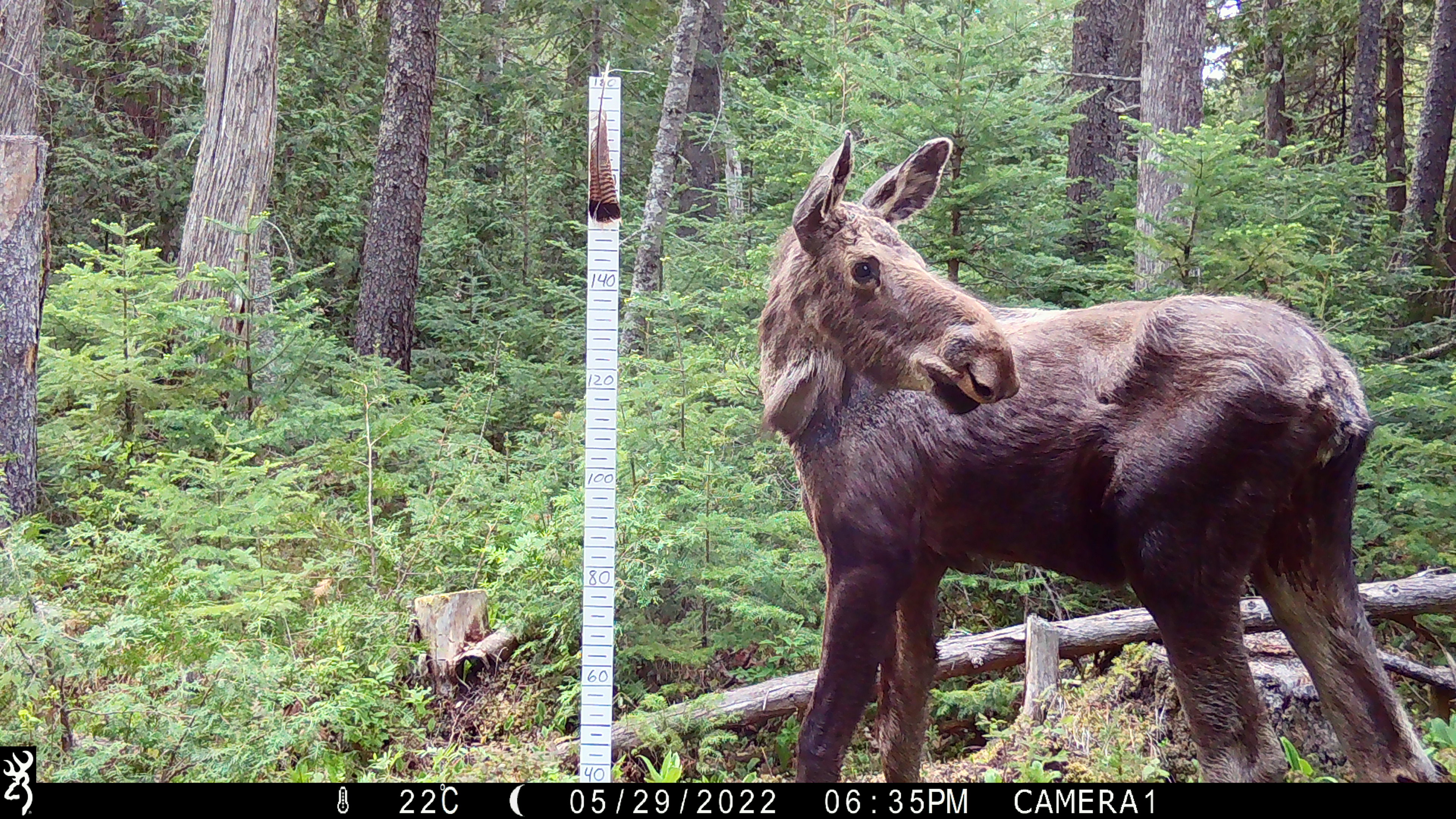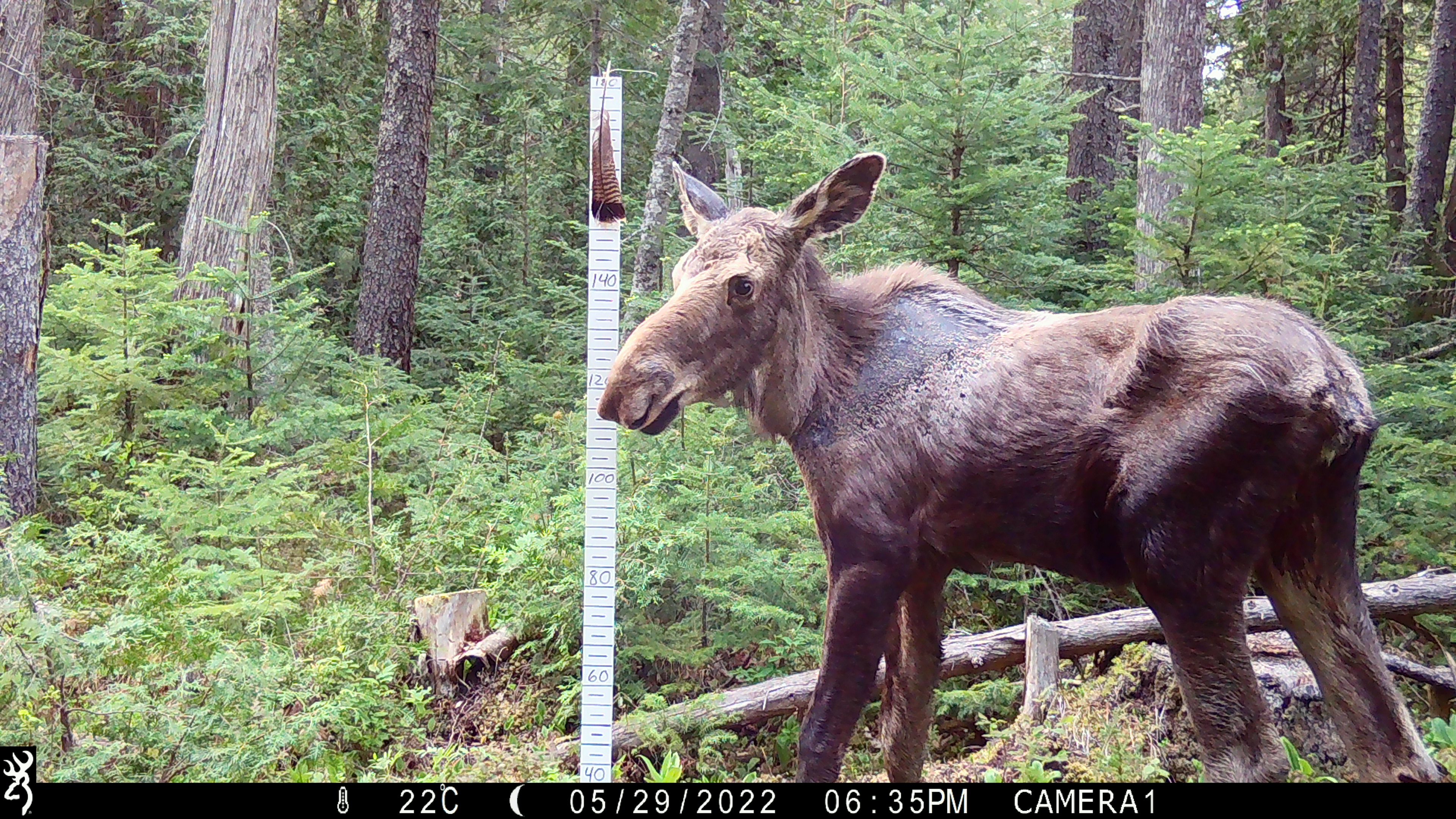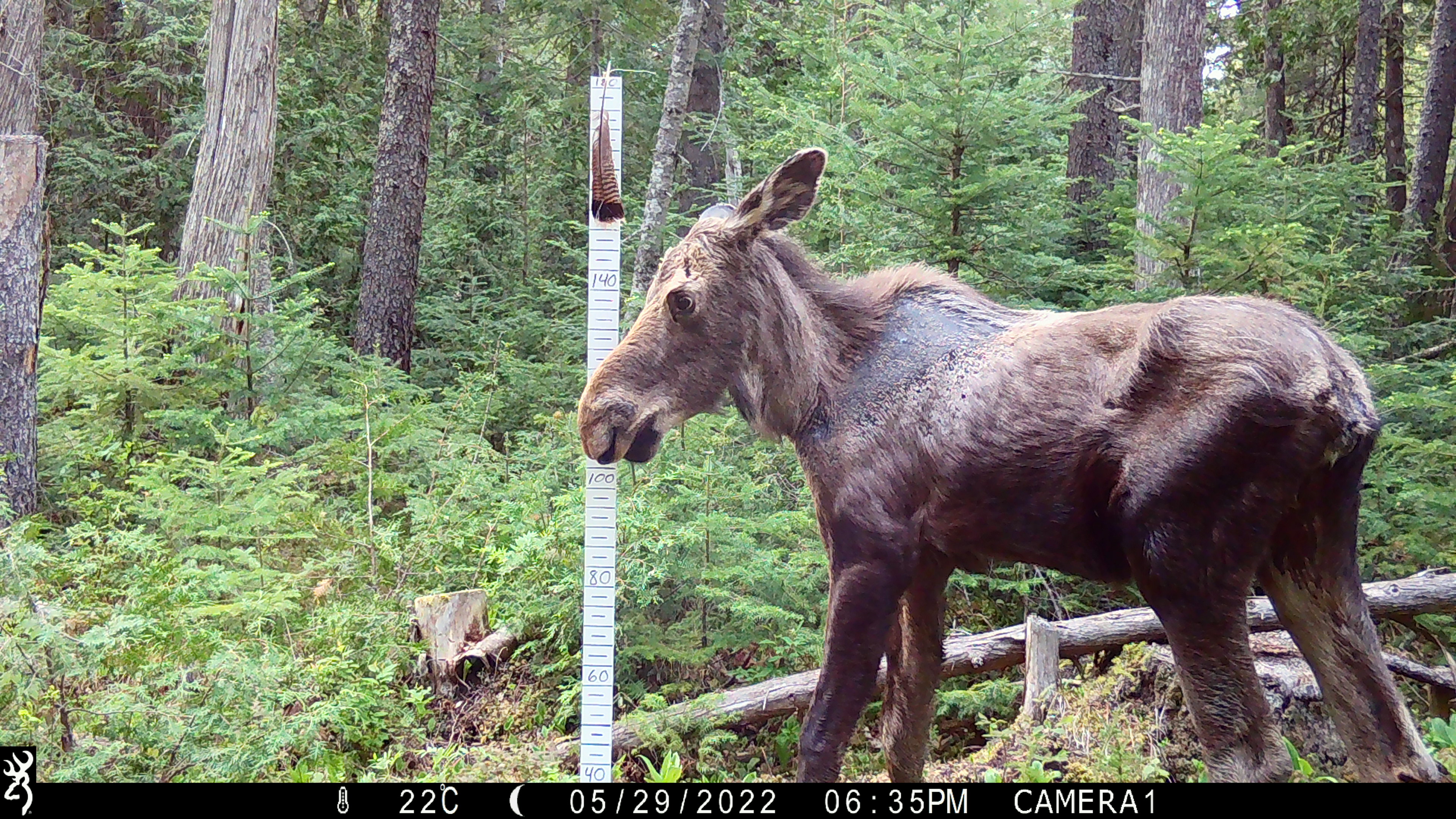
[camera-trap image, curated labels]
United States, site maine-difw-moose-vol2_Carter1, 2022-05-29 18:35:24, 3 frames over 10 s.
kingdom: Animalia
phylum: Chordata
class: Mammalia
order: Artiodactyla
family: Cervidae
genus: Alces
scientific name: Alces alces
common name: moose